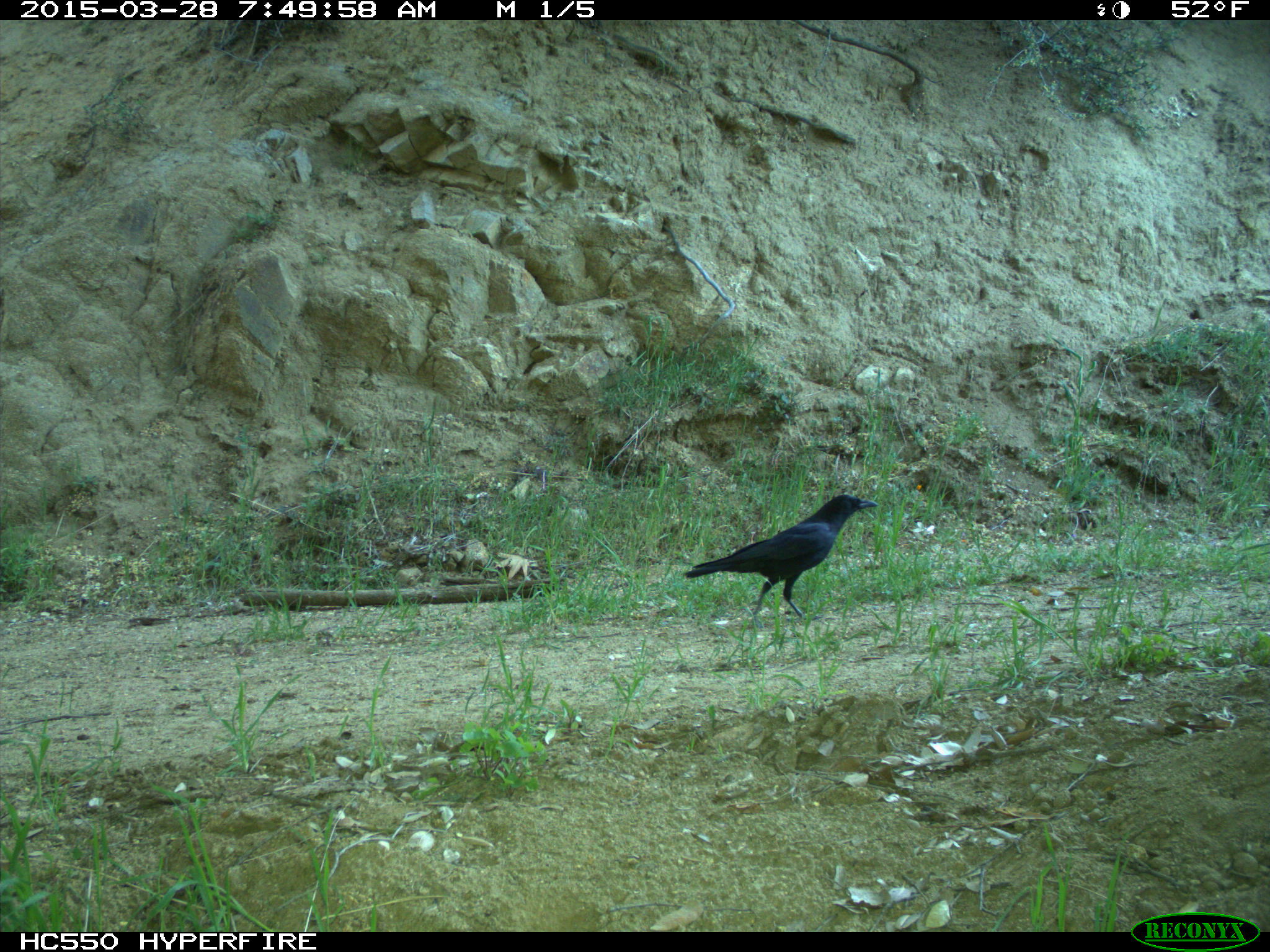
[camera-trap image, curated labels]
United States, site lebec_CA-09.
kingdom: Animalia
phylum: Chordata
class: Aves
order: Passeriformes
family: Corvidae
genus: Corvus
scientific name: Corvus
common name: crows and ravens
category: unidentified corvus